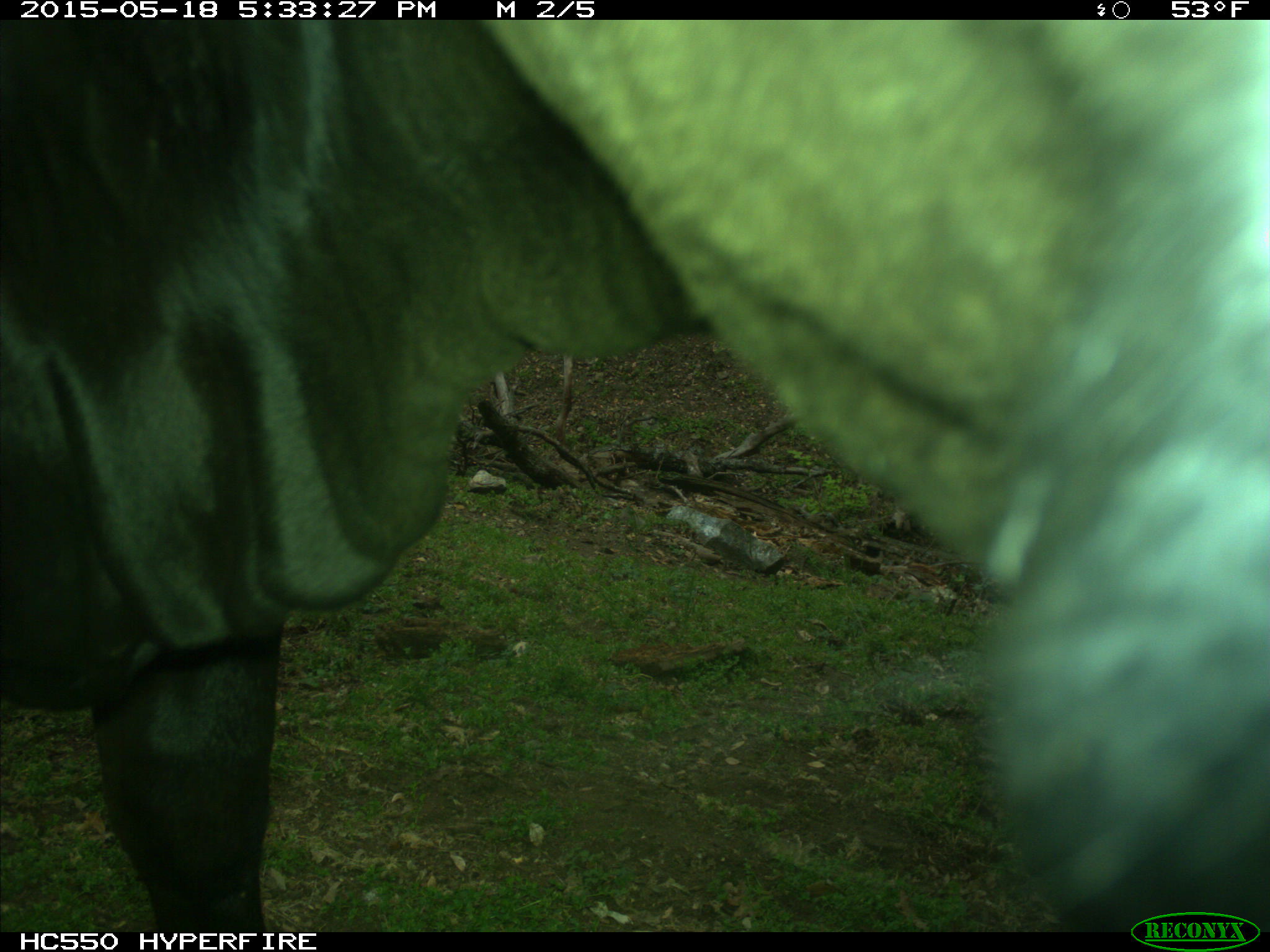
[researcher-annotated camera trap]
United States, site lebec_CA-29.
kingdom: Animalia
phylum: Chordata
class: Mammalia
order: Artiodactyla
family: Bovidae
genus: Bos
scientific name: Bos taurus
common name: domestic cow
Bos taurus (domestic cow).